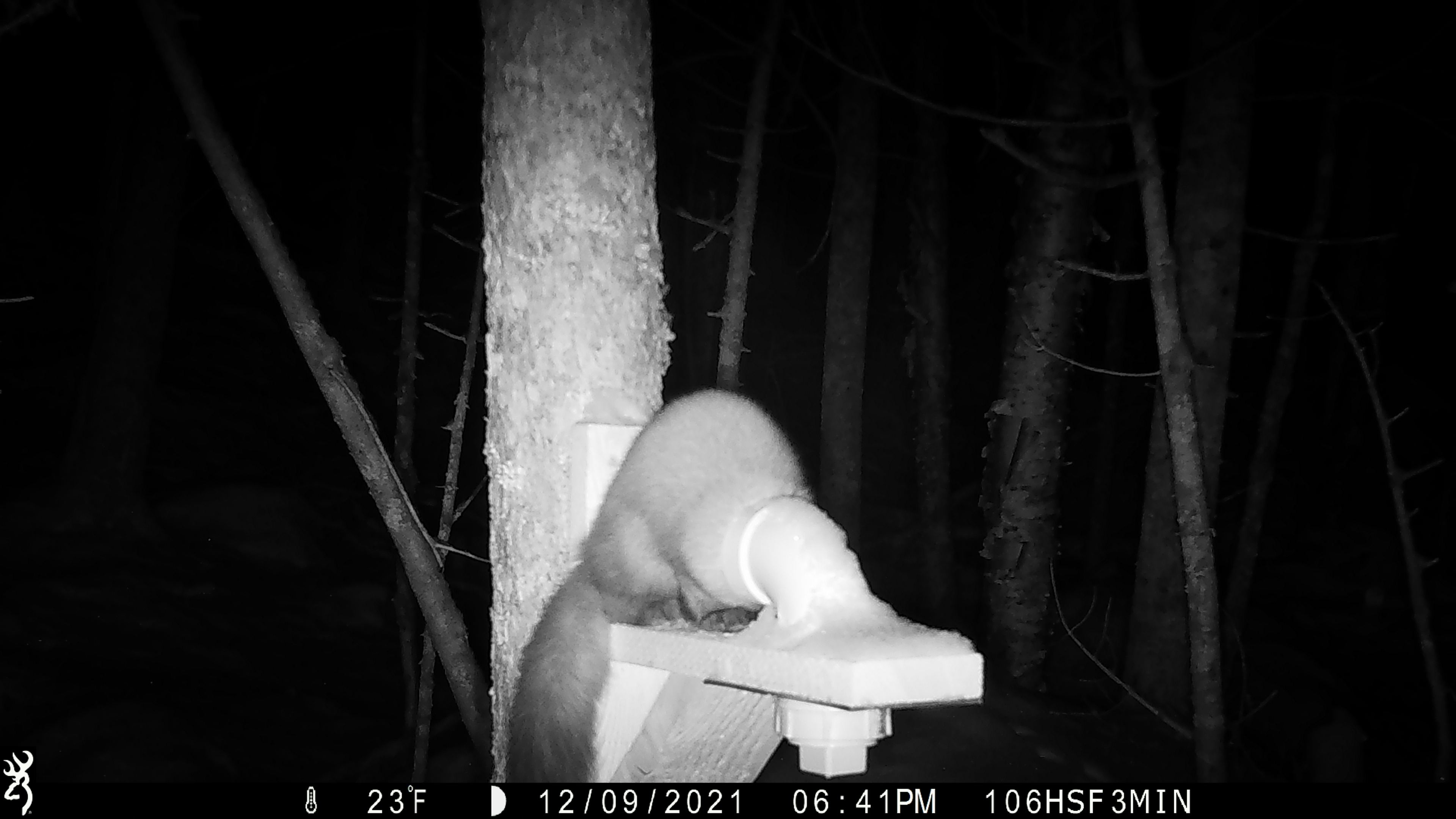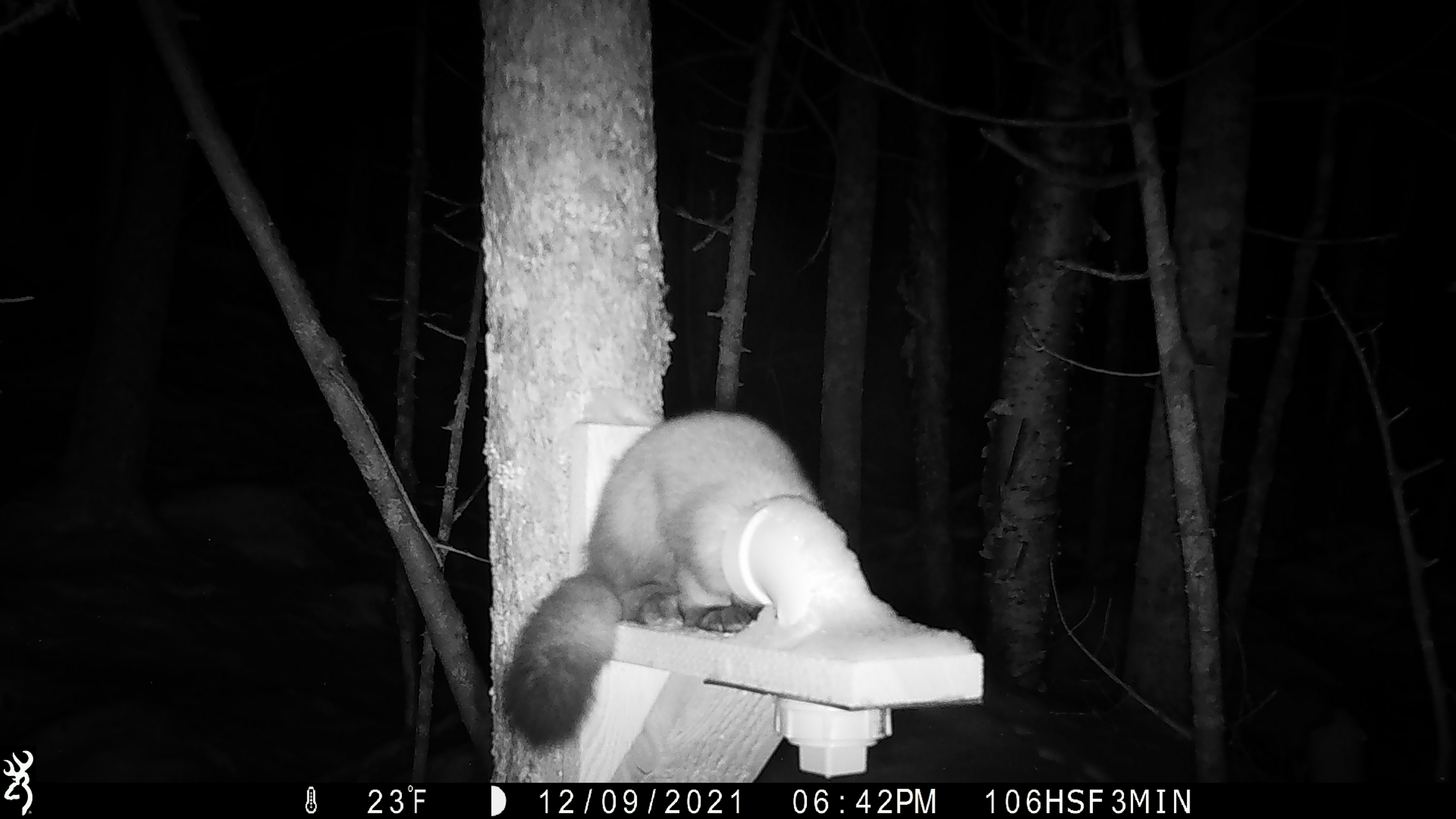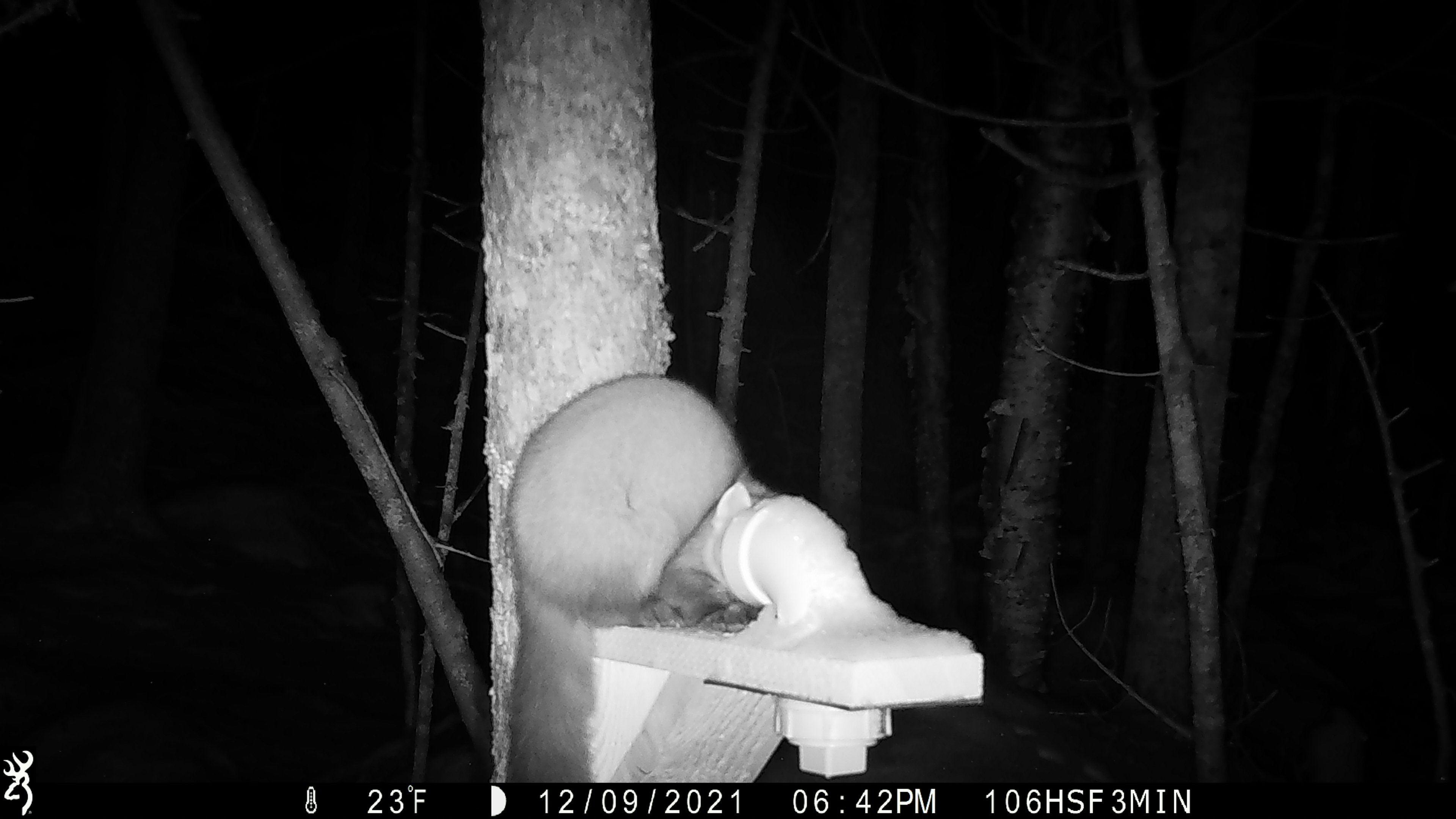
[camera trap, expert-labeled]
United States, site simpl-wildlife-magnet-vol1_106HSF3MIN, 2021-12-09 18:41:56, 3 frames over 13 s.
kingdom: Animalia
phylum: Chordata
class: Mammalia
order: Carnivora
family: Mustelidae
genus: Martes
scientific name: Martes americana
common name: american marten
American marten (Martes americana).